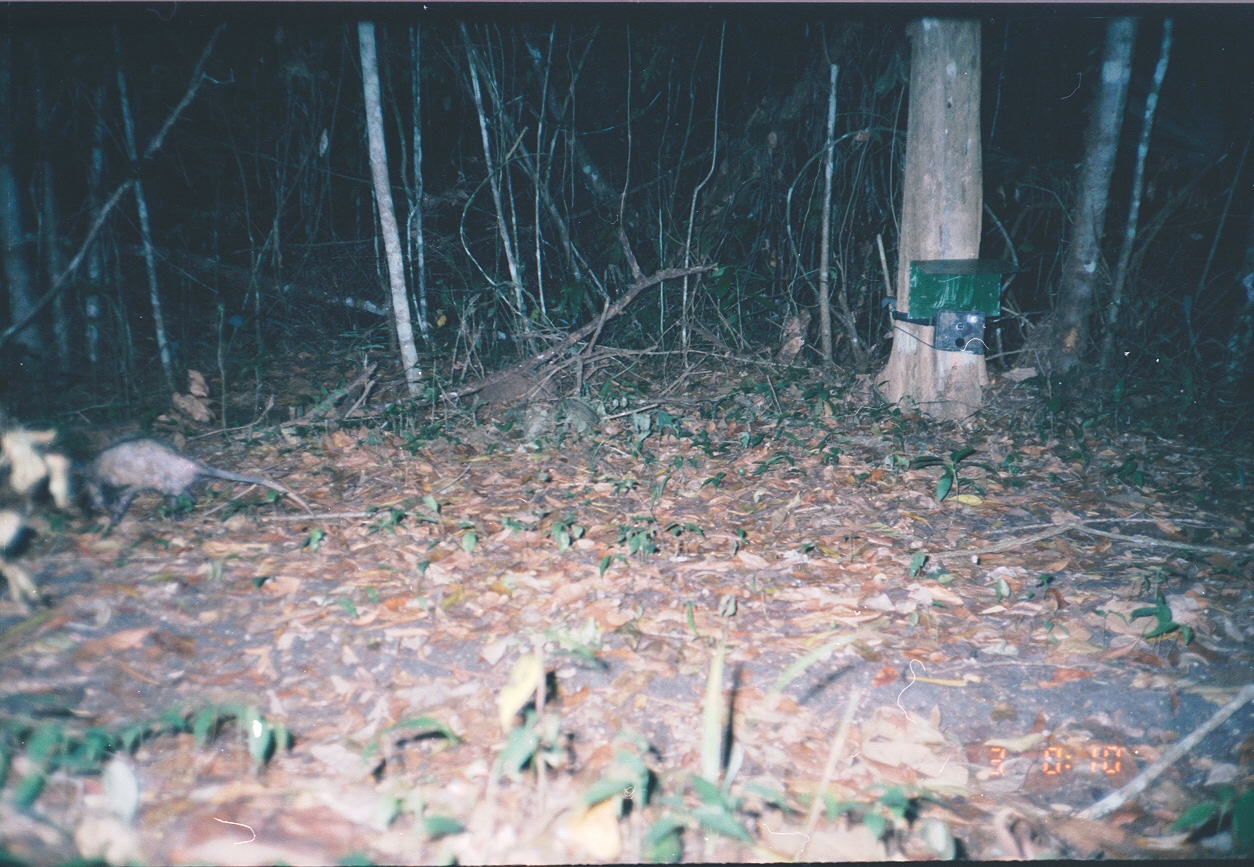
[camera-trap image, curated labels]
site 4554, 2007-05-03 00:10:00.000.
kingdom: Animalia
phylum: Chordata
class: Mammalia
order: Didelphimorphia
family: Didelphidae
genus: Didelphis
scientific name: Didelphis virginiana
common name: virginia opossum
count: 1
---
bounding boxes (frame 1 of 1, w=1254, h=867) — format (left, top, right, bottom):
didelphis virginiana: (68, 437, 315, 522)